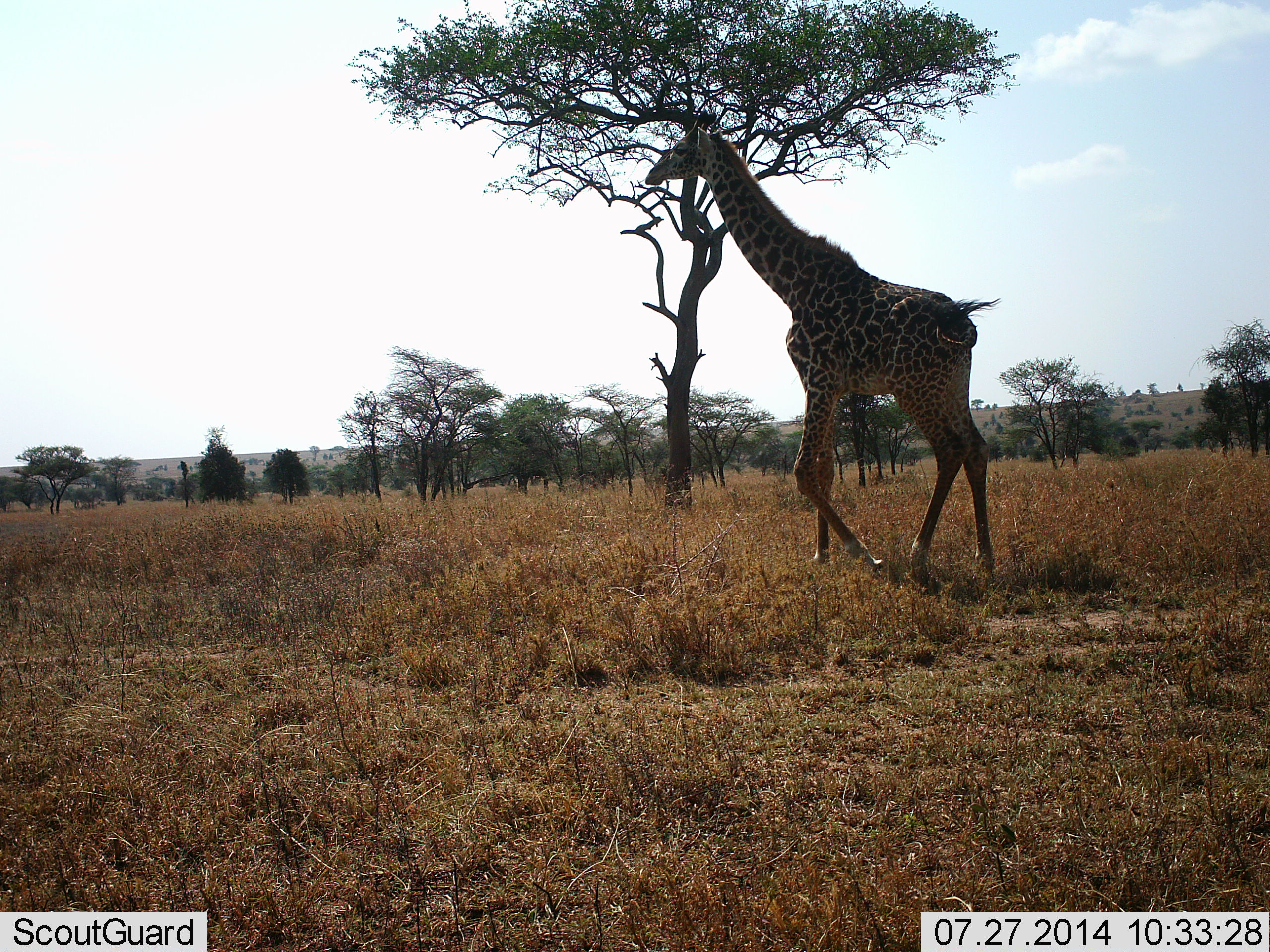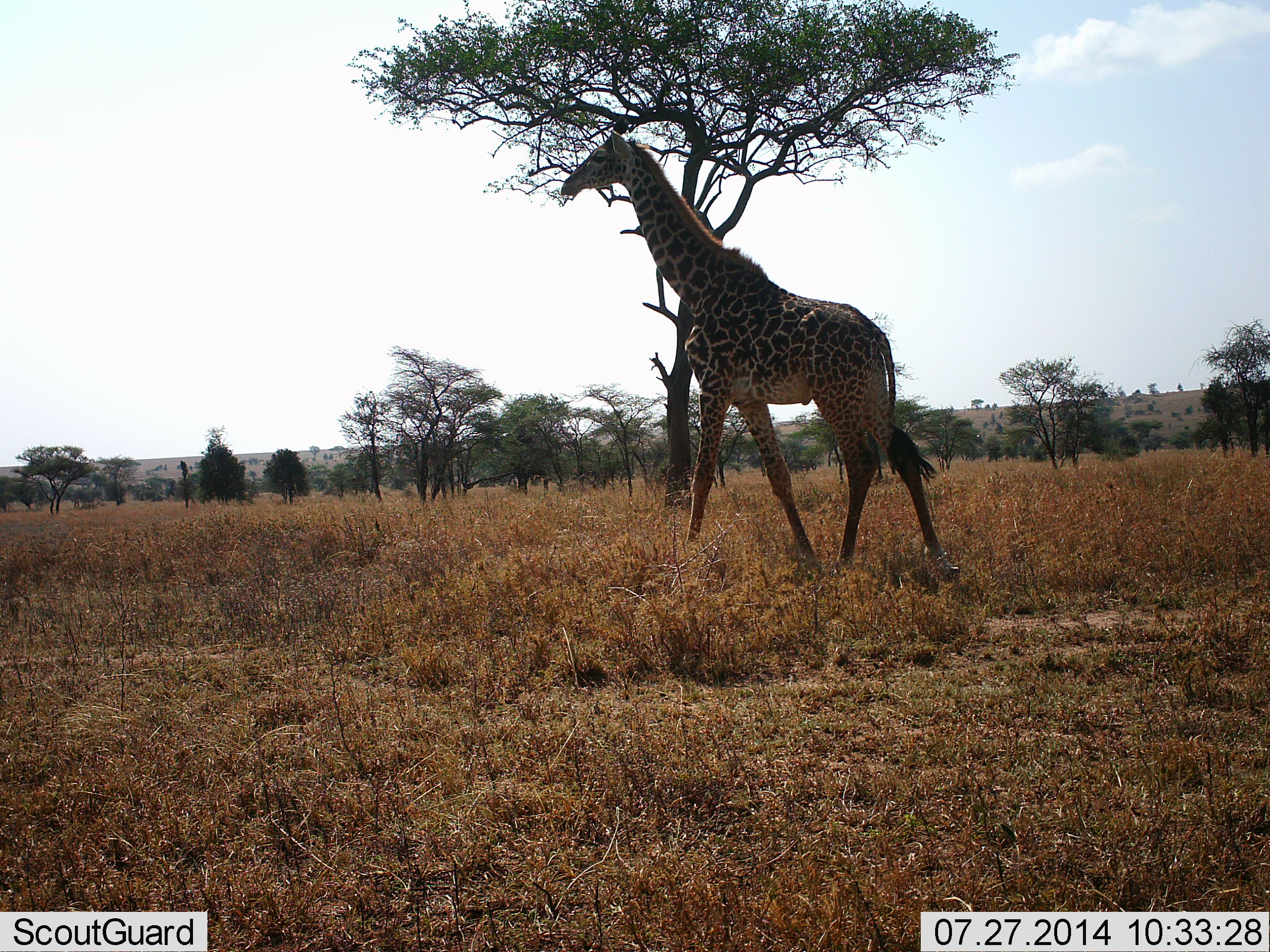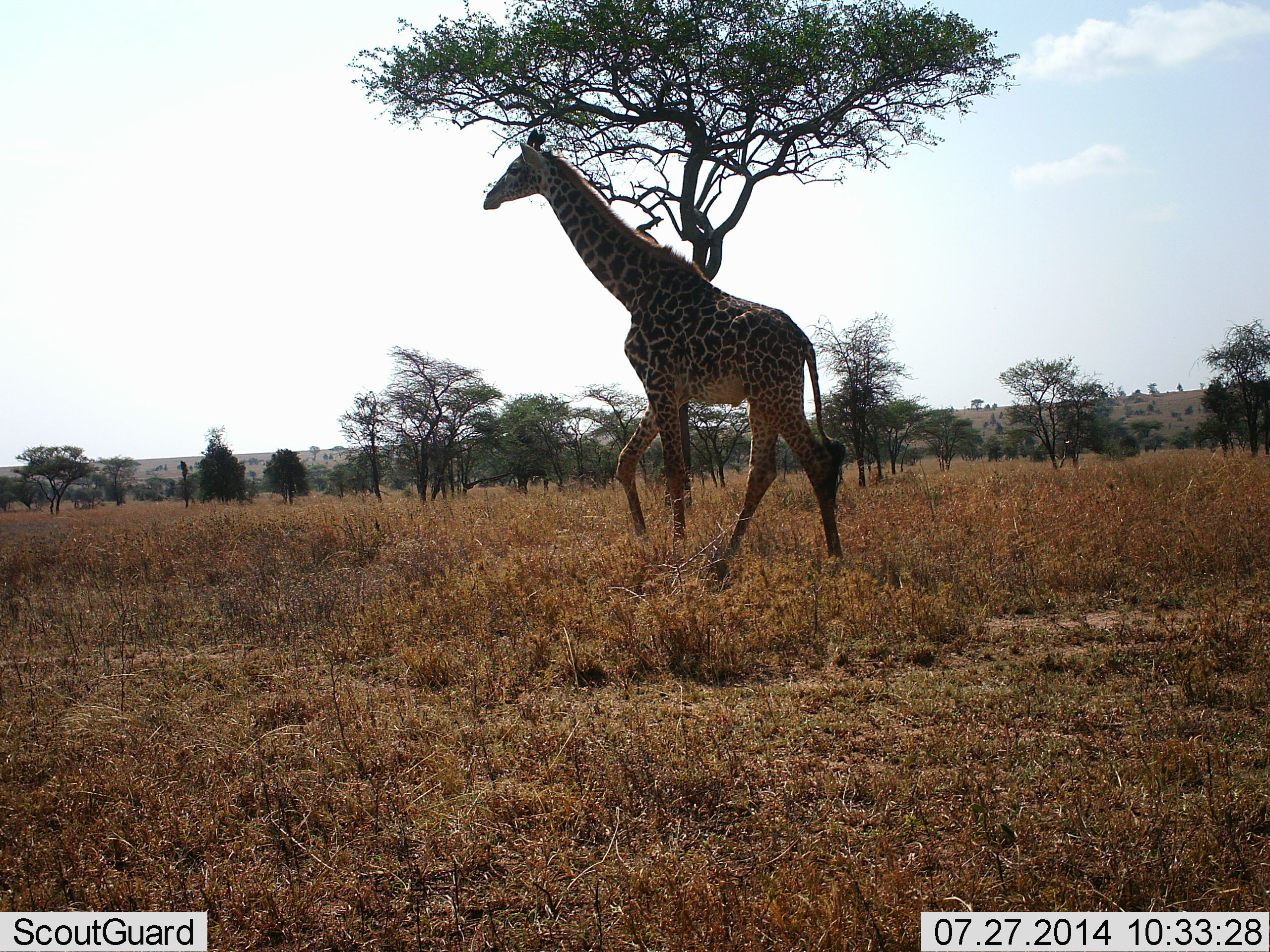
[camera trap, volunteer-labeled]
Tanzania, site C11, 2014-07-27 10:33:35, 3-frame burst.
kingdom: Animalia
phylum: Chordata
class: Mammalia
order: Artiodactyla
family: Giraffidae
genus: Giraffa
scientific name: Giraffa camelopardalis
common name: giraffe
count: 1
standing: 20%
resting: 0%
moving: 80%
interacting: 0%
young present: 0%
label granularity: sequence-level